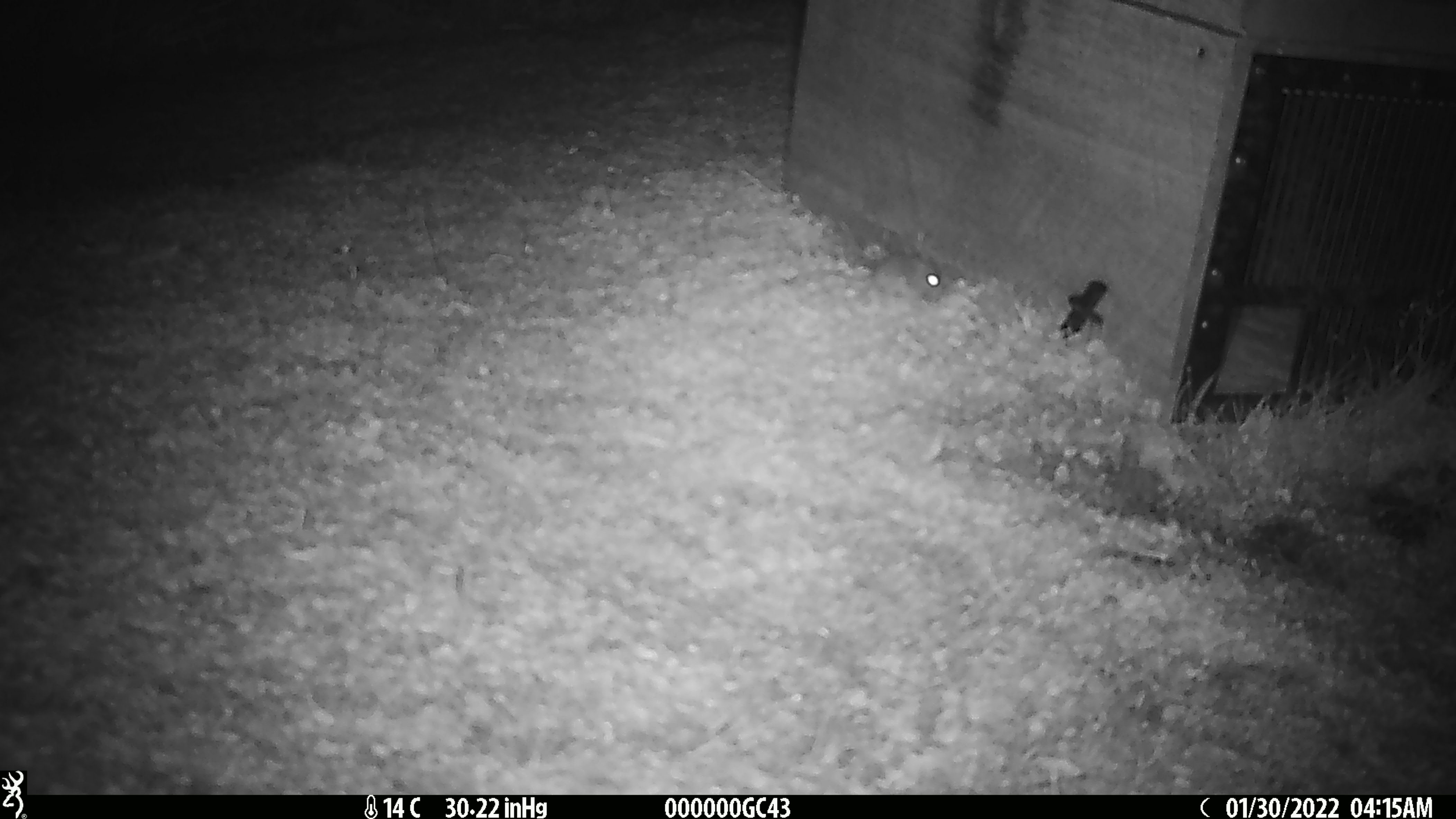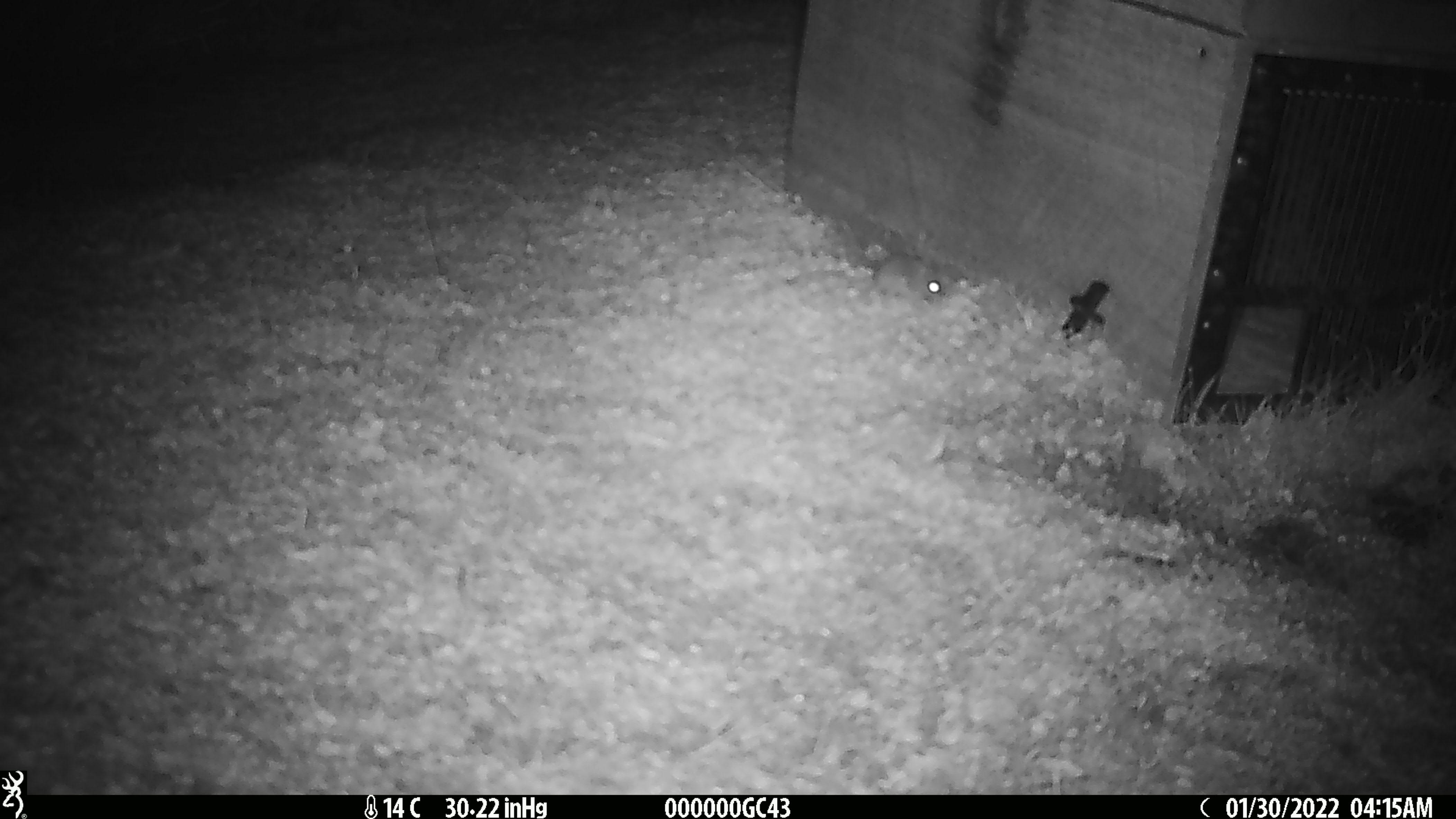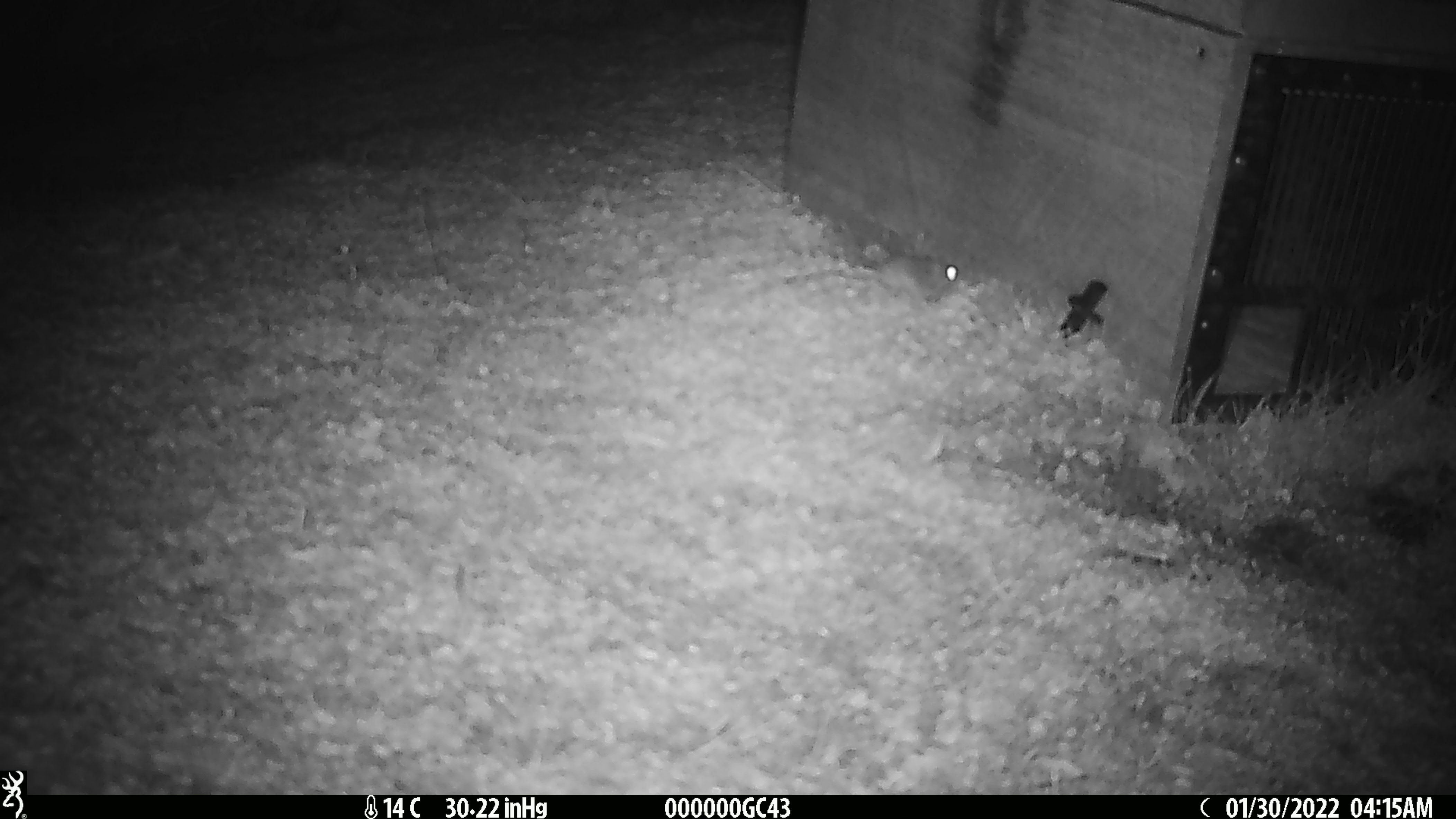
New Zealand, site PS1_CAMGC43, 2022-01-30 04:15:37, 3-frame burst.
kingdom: Animalia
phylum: Chordata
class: Mammalia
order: Rodentia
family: Muridae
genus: Mus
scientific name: Mus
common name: mouse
Mouse (Mus).